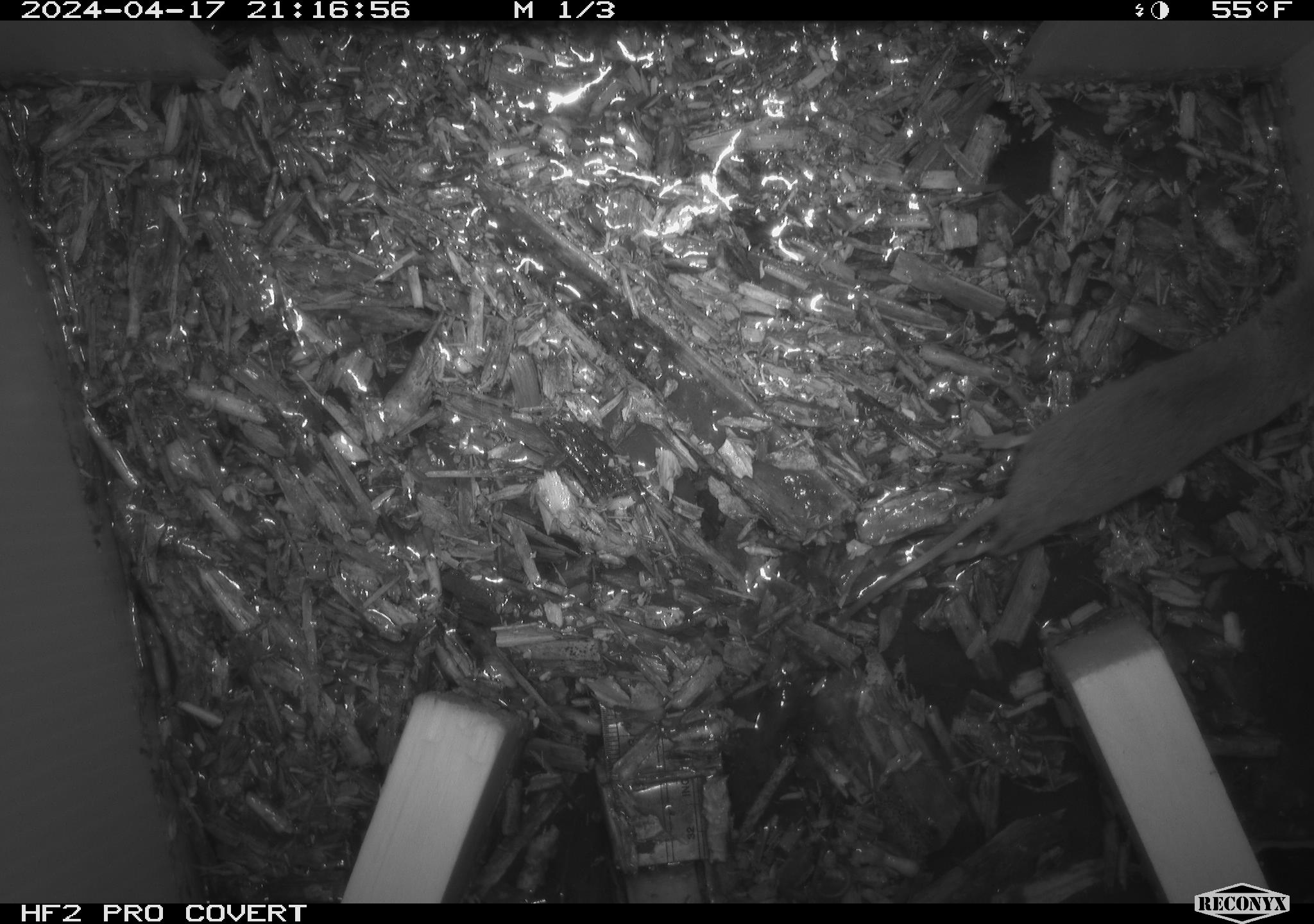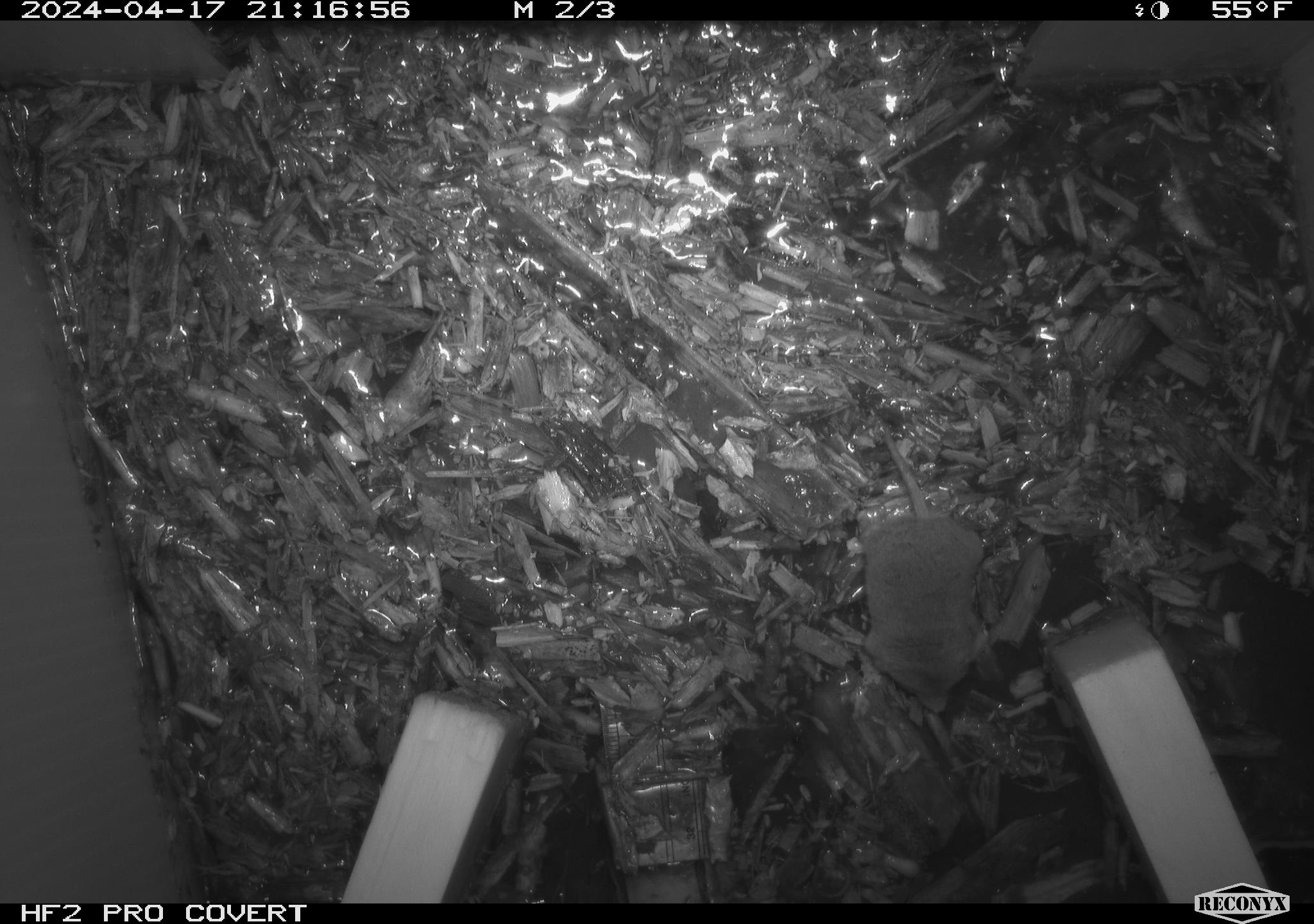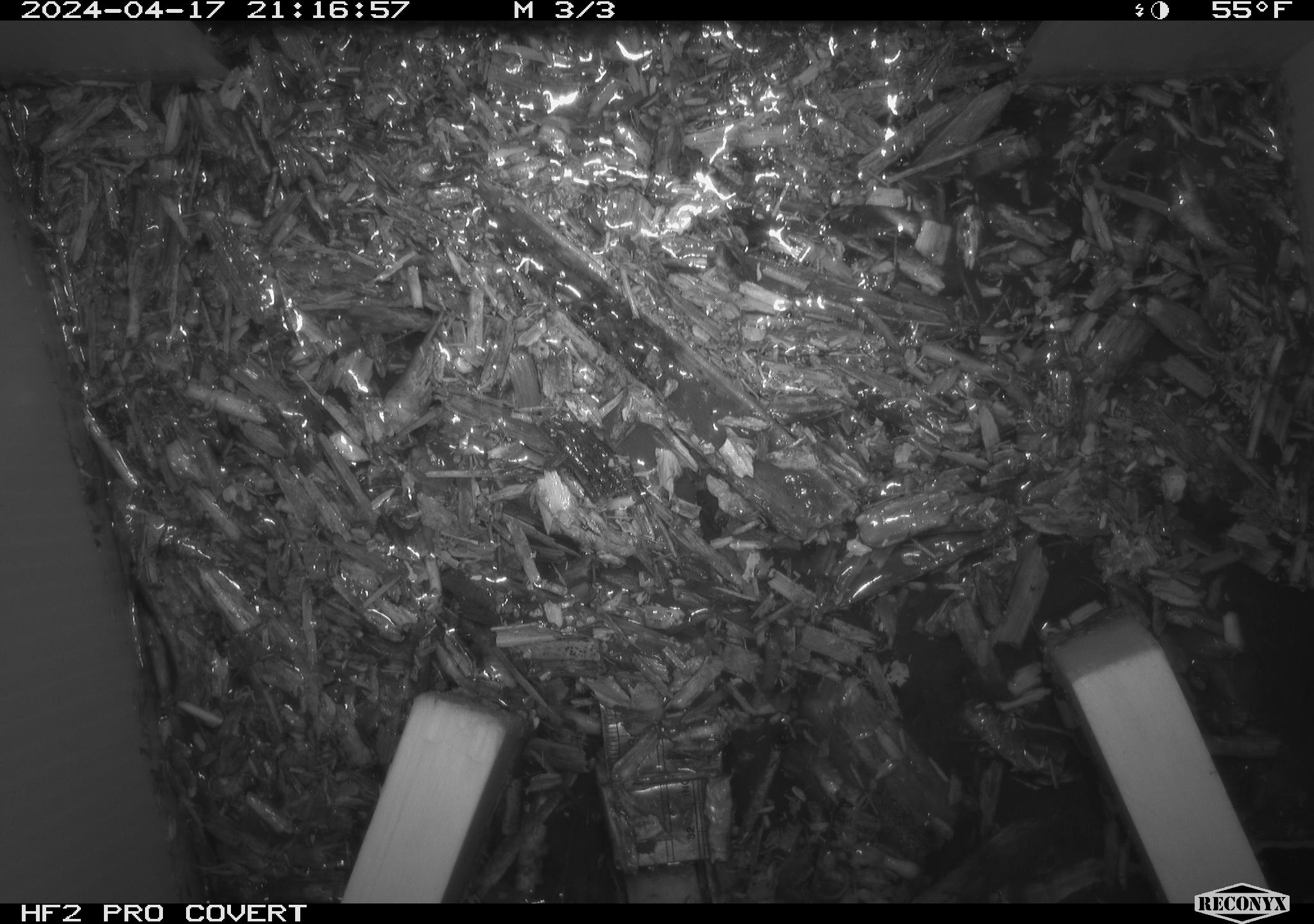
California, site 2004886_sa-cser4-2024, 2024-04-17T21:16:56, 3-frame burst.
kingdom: Animalia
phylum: Chordata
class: Mammalia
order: Eulipotyphla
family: Soricidae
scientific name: Soricidae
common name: shrews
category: soricidae family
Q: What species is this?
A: Soricidae family (shrews) (Soricidae).